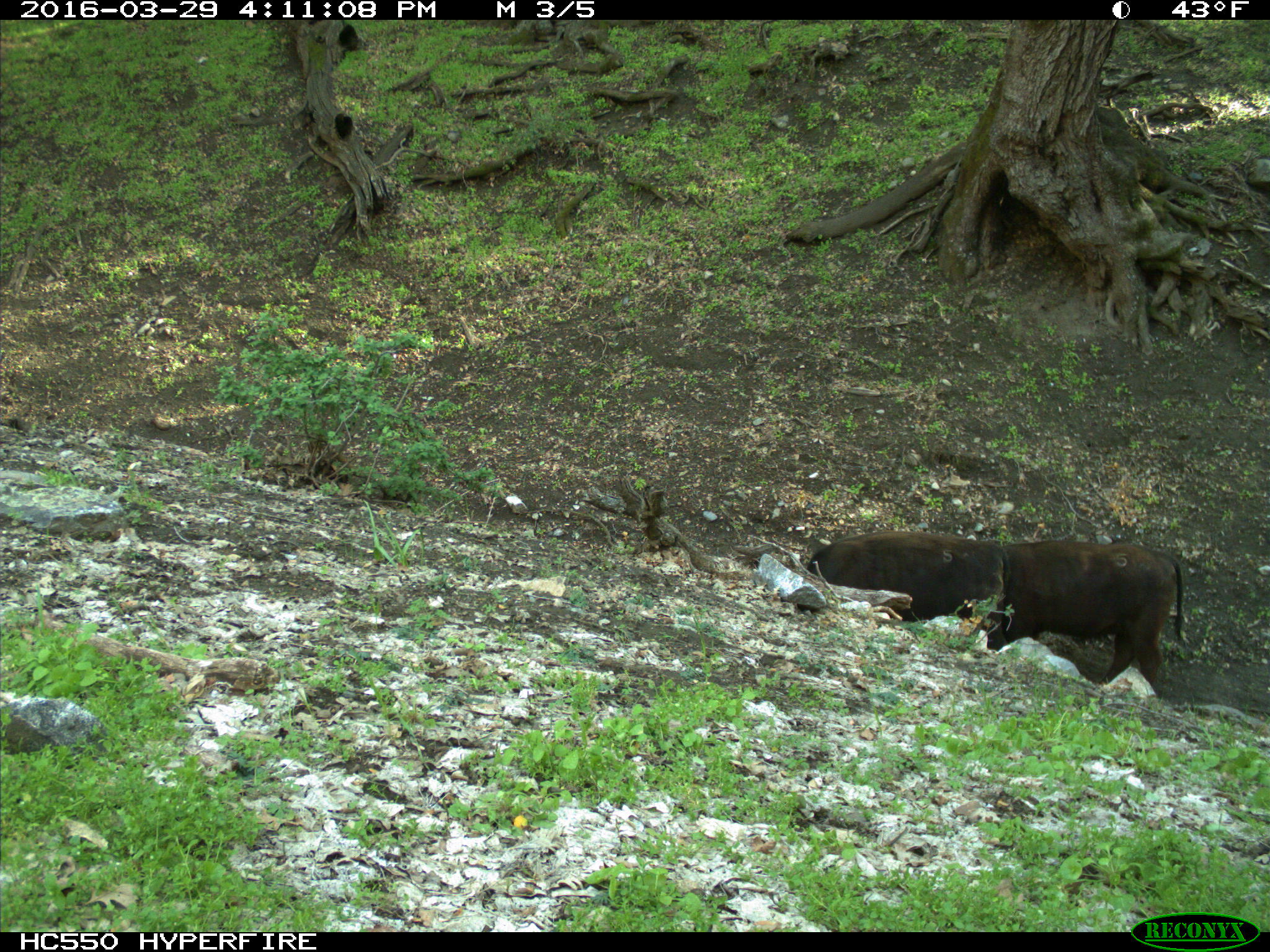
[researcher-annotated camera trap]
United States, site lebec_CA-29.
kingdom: Animalia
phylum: Chordata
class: Mammalia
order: Artiodactyla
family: Bovidae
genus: Bos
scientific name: Bos taurus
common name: domestic cow